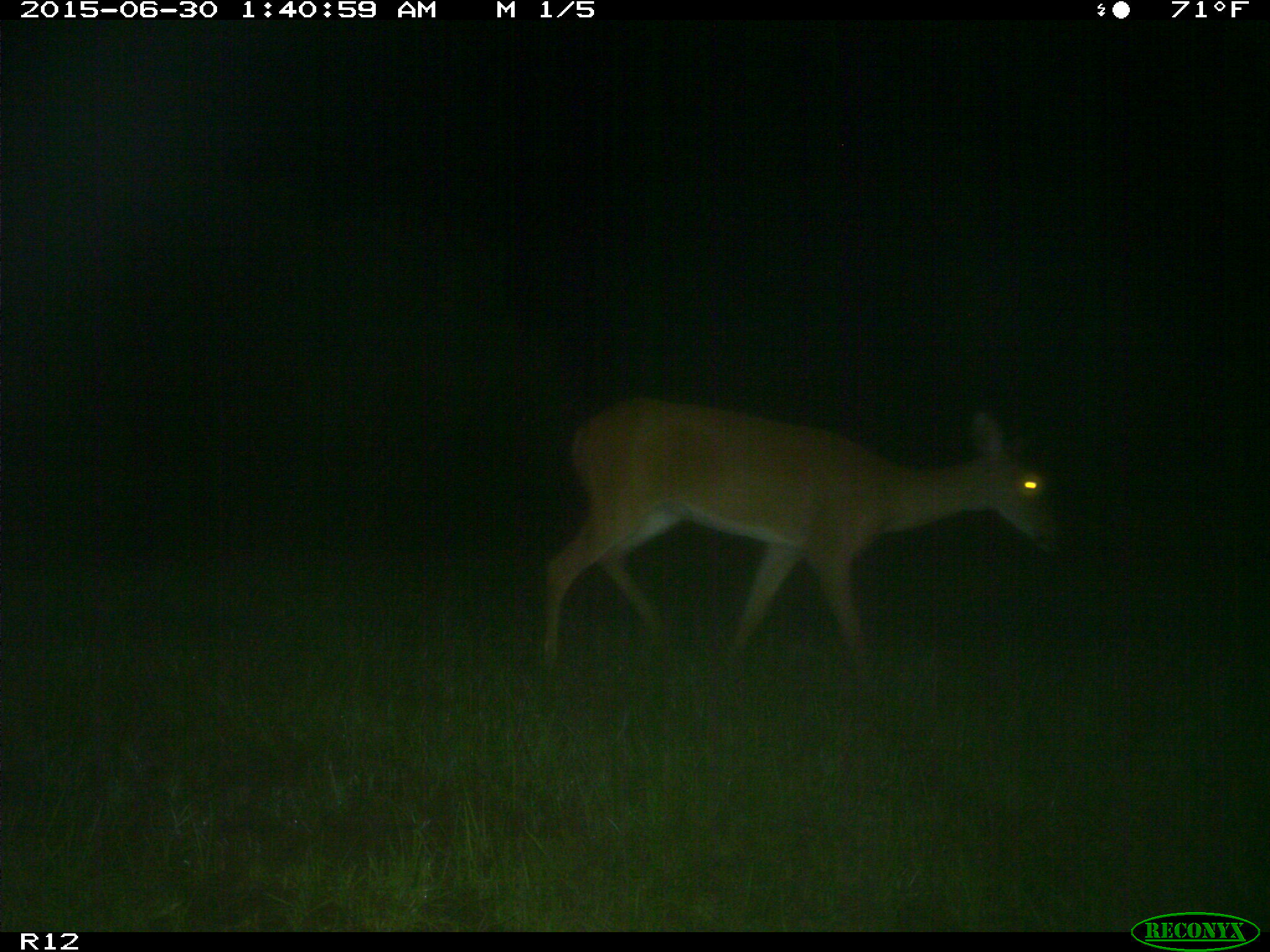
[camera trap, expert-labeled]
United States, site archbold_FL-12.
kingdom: Animalia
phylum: Chordata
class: Mammalia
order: Artiodactyla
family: Cervidae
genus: Odocoileus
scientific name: Odocoileus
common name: deer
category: unidentified deer